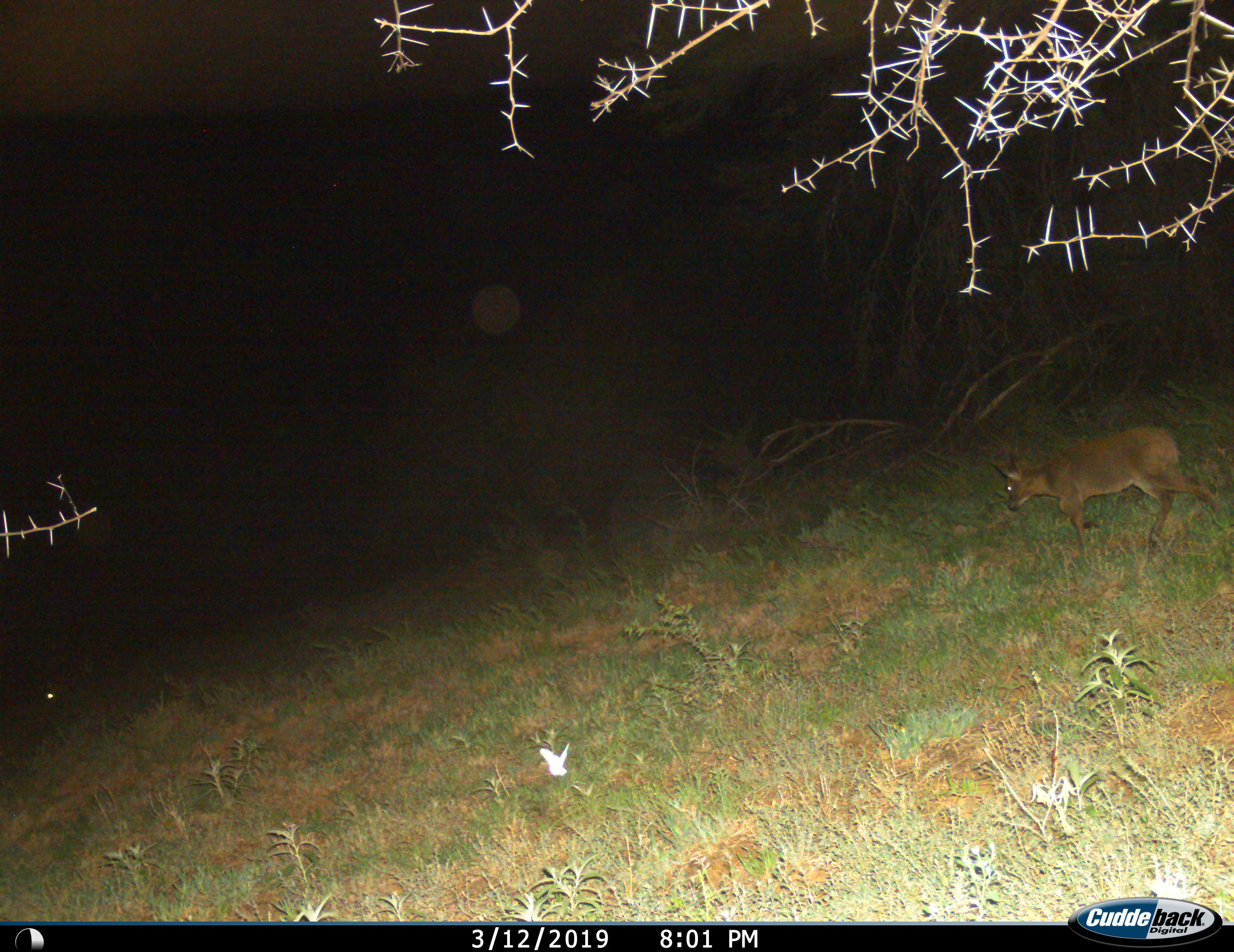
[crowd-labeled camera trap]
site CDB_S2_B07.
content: unidentified animal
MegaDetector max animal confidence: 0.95